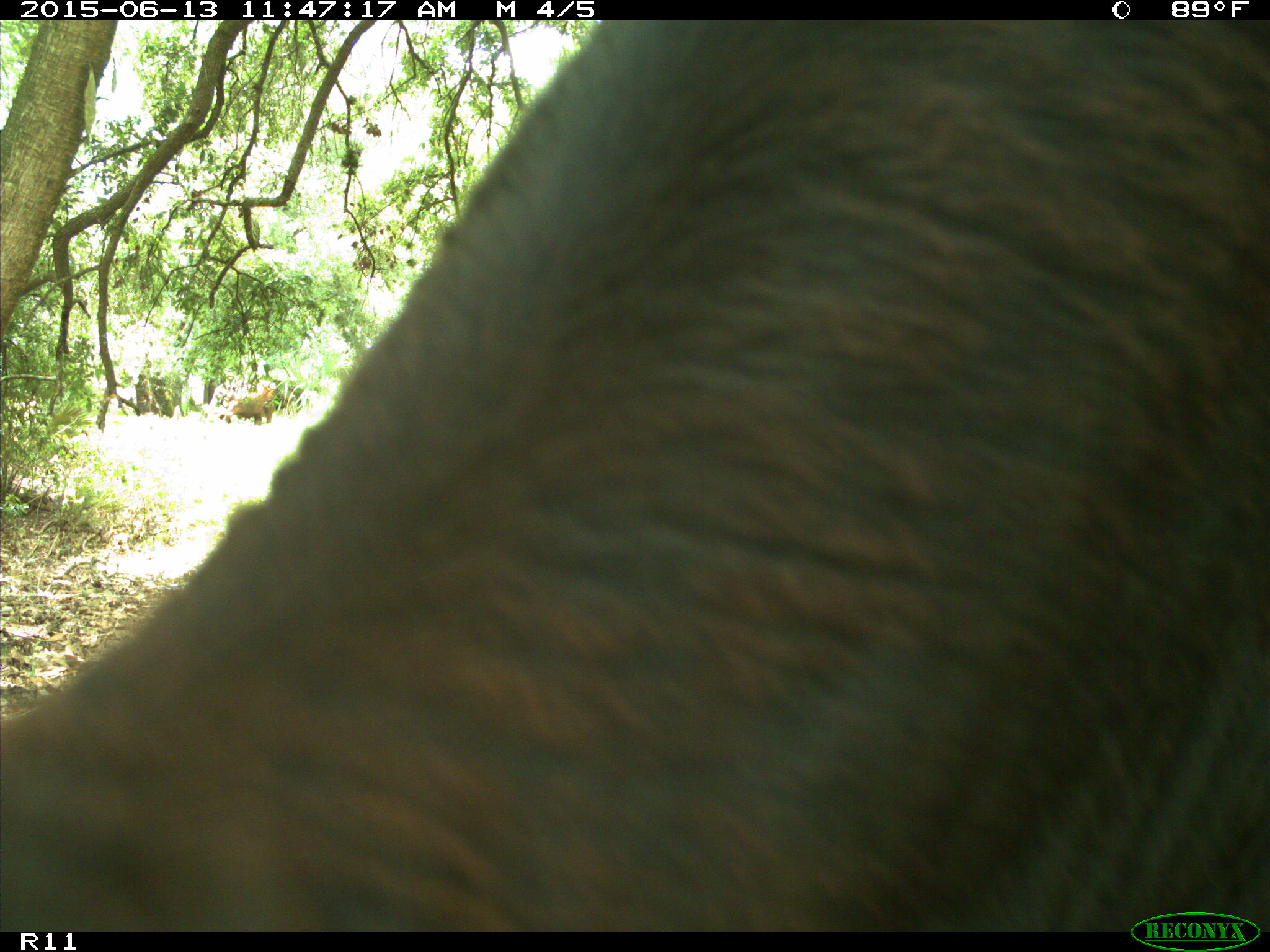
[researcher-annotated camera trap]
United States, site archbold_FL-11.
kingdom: Animalia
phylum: Chordata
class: Mammalia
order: Artiodactyla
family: Bovidae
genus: Bos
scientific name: Bos taurus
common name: domestic cow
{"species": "Bos taurus (domestic cow)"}